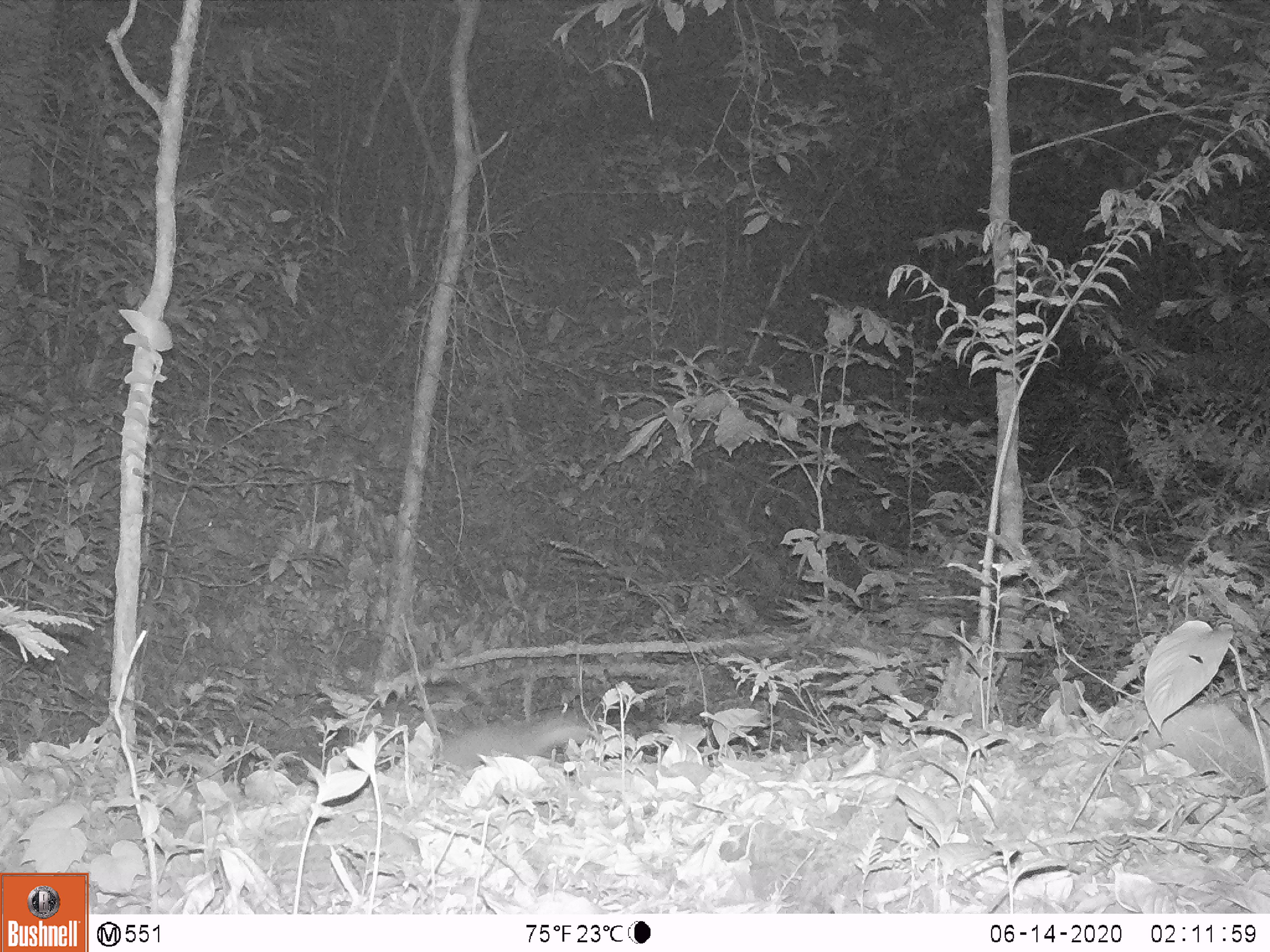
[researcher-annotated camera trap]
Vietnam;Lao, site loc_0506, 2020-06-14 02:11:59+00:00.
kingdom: Animalia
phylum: Chordata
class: Mammalia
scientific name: Mammalia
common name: mammal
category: unidentified small mammal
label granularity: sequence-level